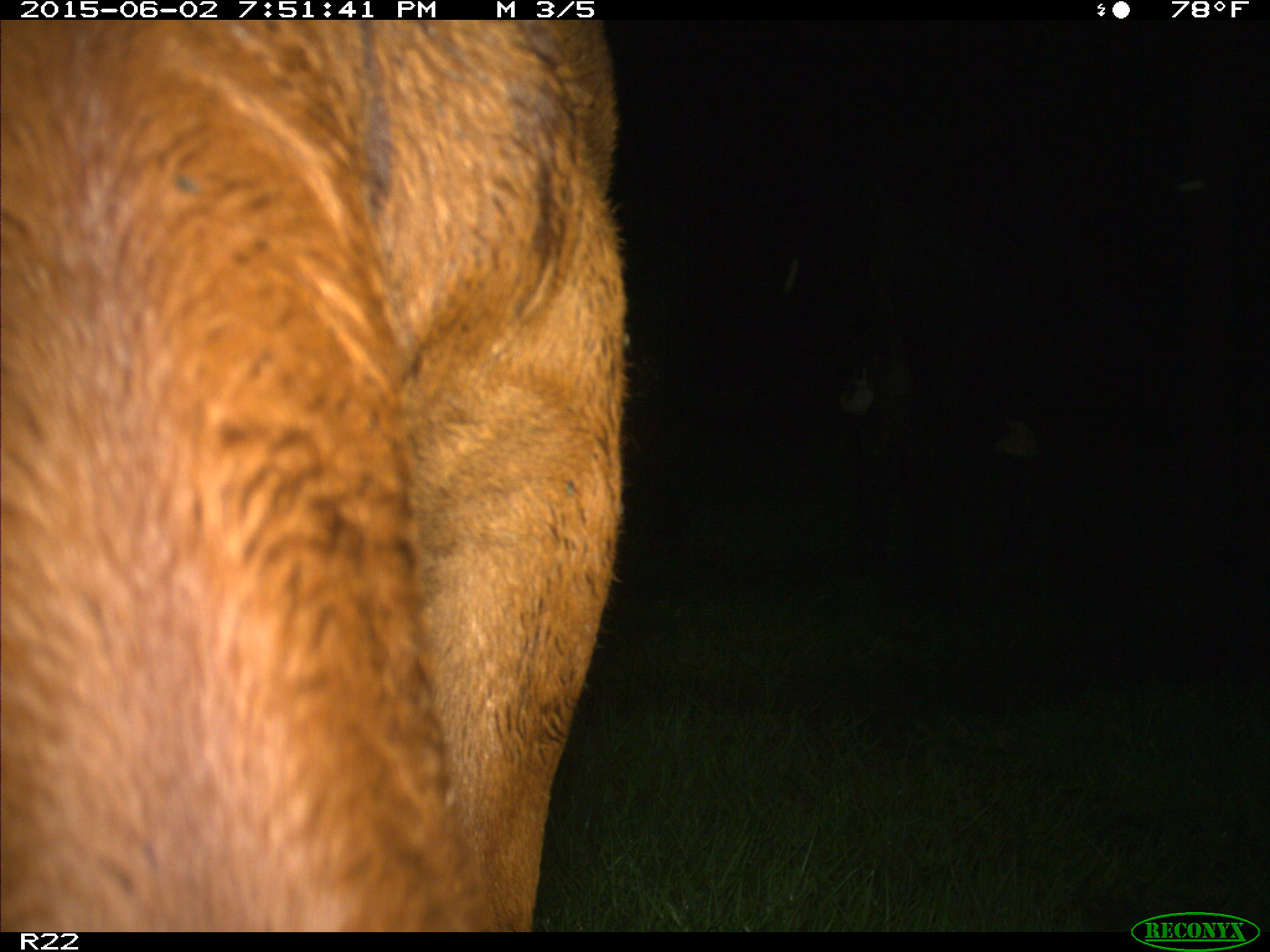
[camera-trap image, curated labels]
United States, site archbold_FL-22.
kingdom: Animalia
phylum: Chordata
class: Mammalia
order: Artiodactyla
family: Bovidae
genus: Bos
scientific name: Bos taurus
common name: domestic cow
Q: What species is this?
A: Bos taurus (domestic cow).